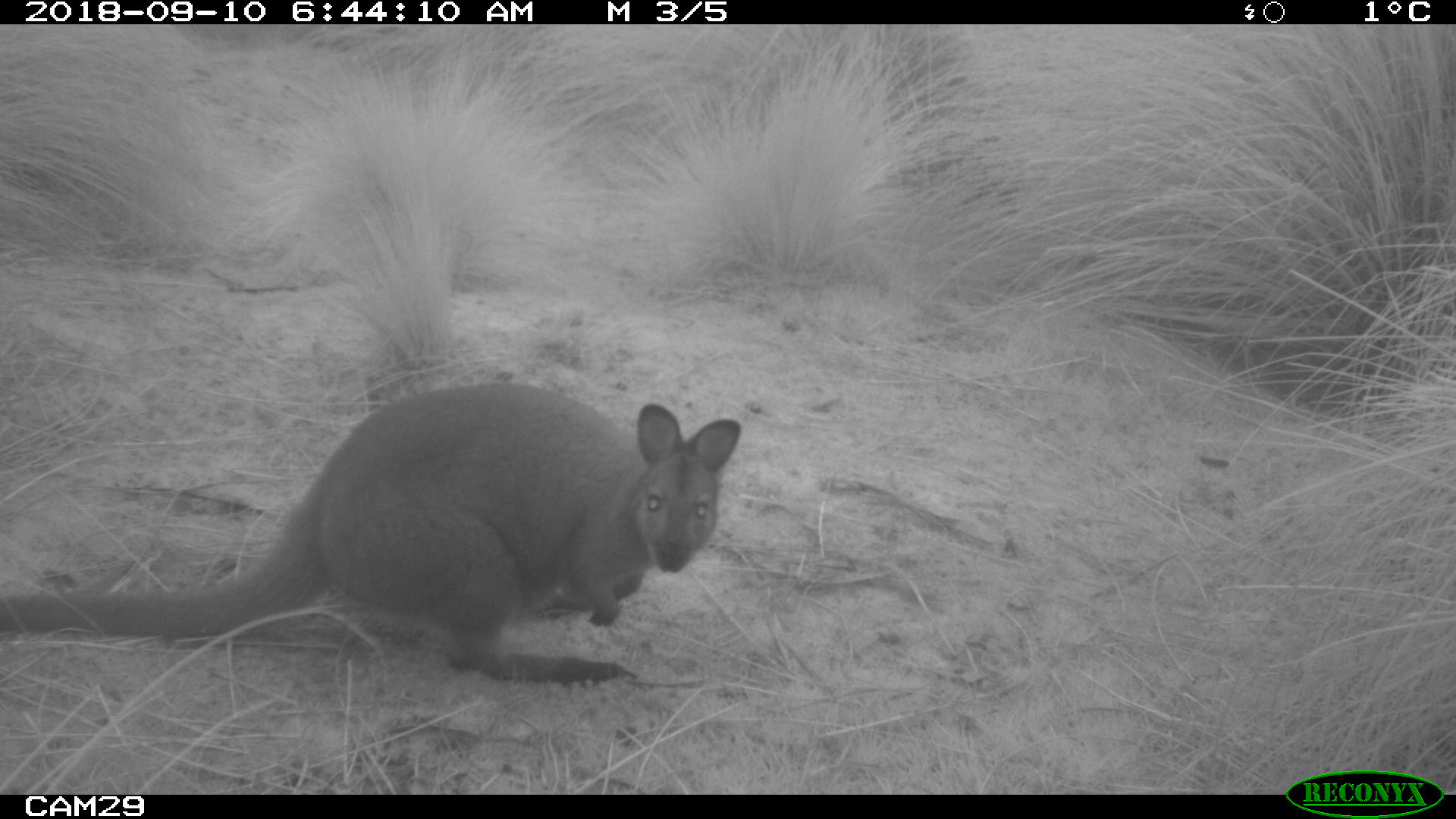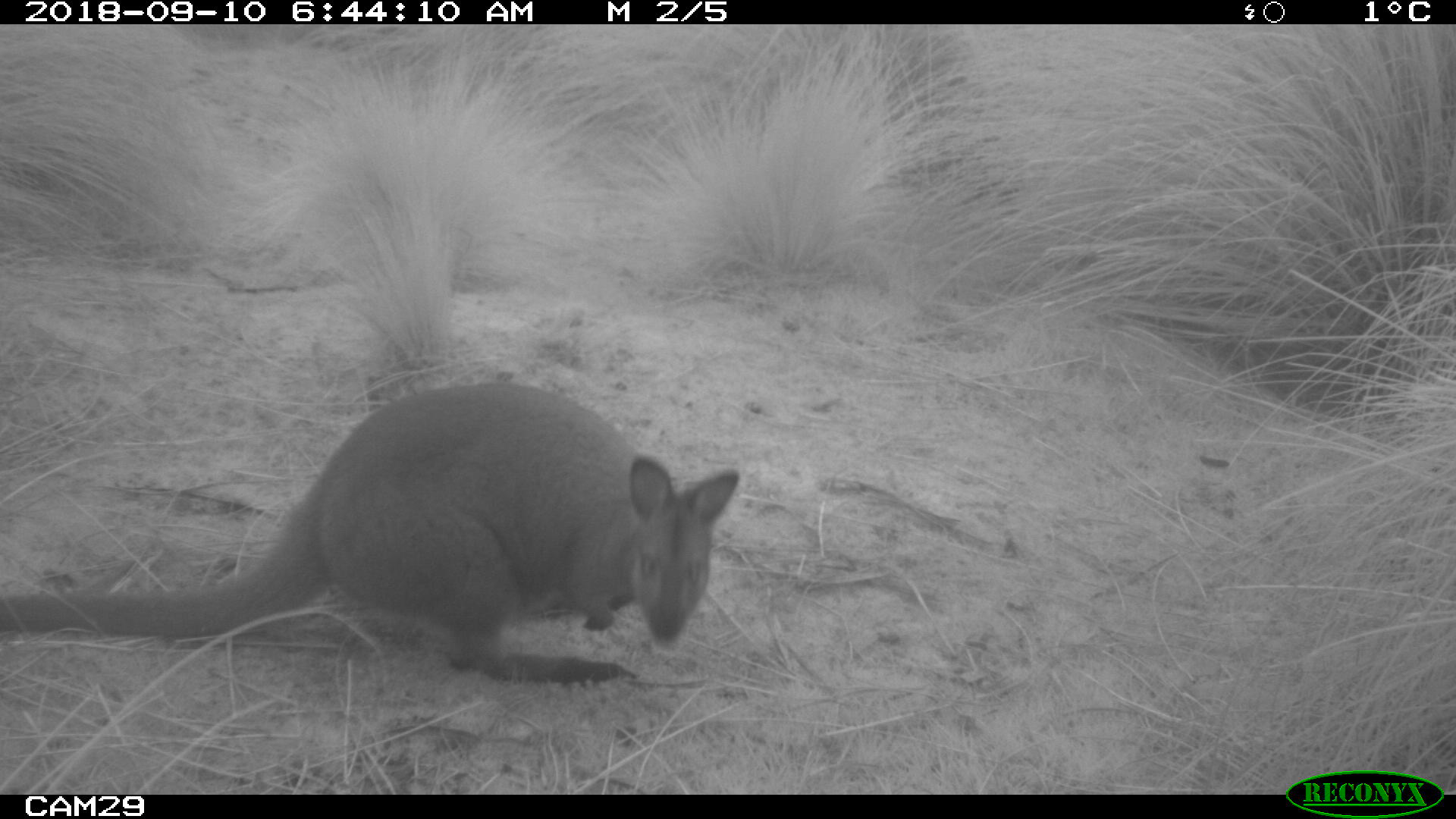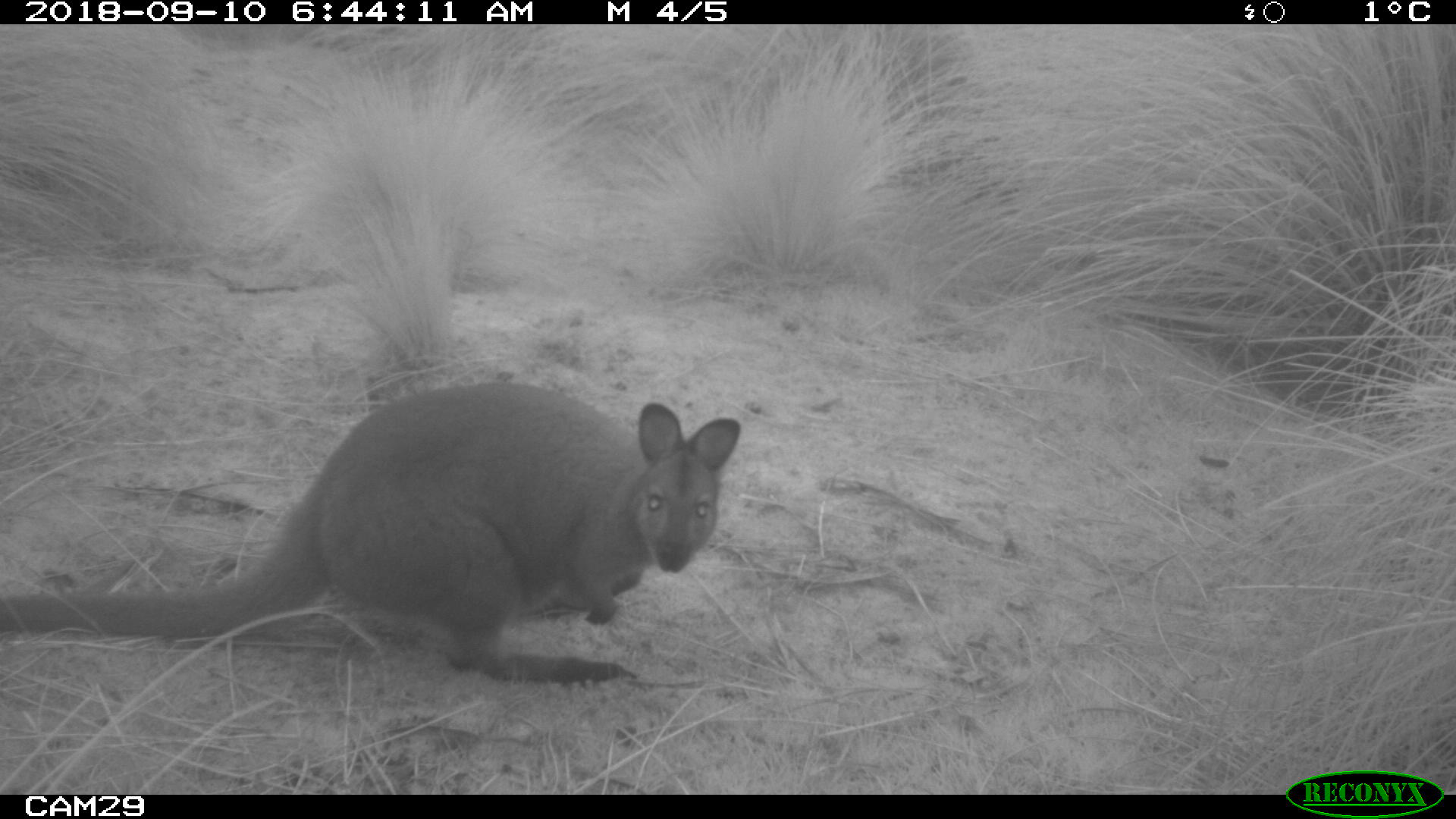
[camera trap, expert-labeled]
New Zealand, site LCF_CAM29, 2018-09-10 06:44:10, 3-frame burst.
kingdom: Animalia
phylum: Chordata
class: Mammalia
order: Diprotodontia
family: Macropodidae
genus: Notamacropus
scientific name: Notamacropus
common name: wallaby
Wallaby (Notamacropus).